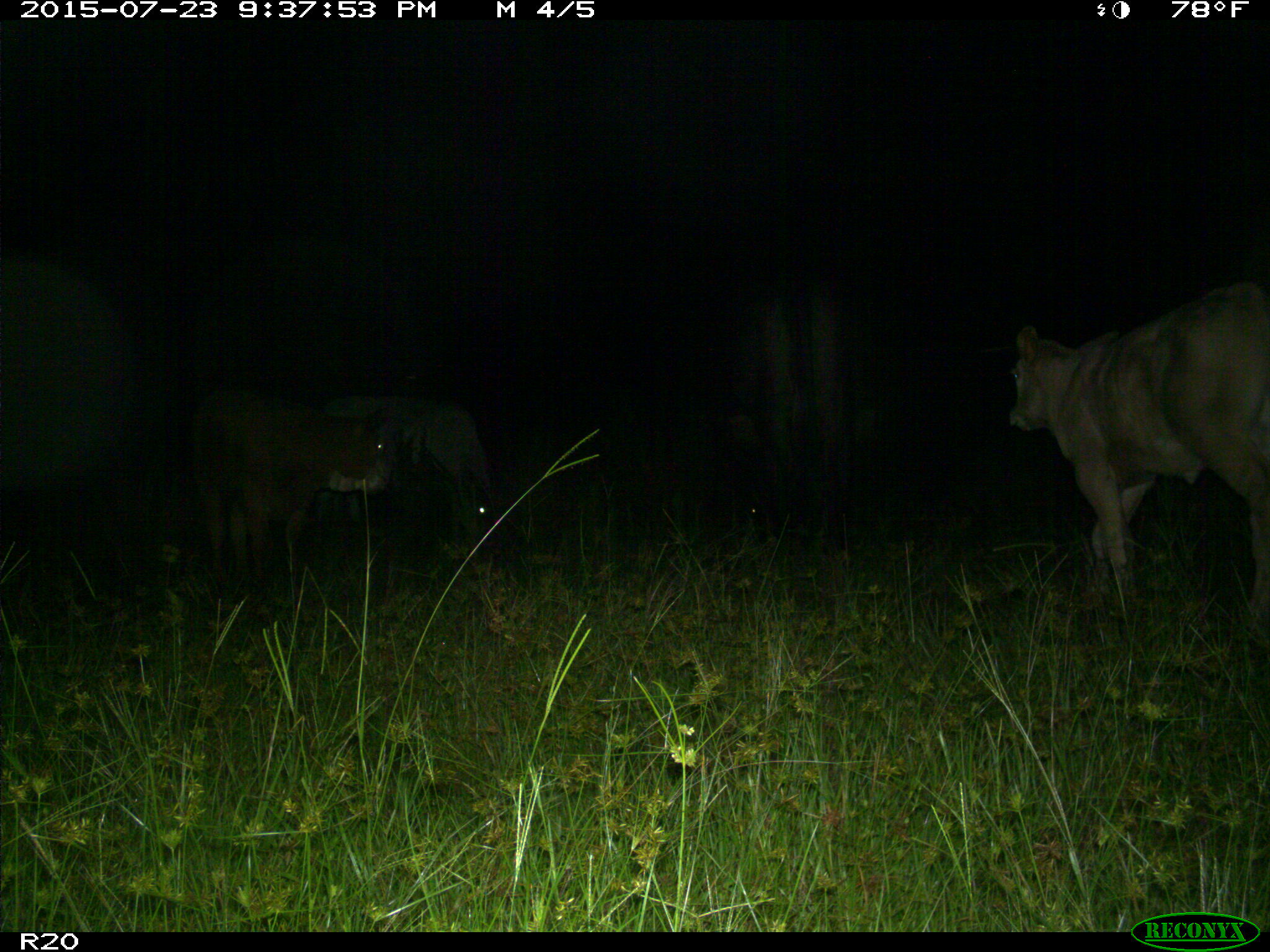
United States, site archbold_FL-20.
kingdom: Animalia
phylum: Chordata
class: Mammalia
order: Artiodactyla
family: Bovidae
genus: Bos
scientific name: Bos taurus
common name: domestic cow